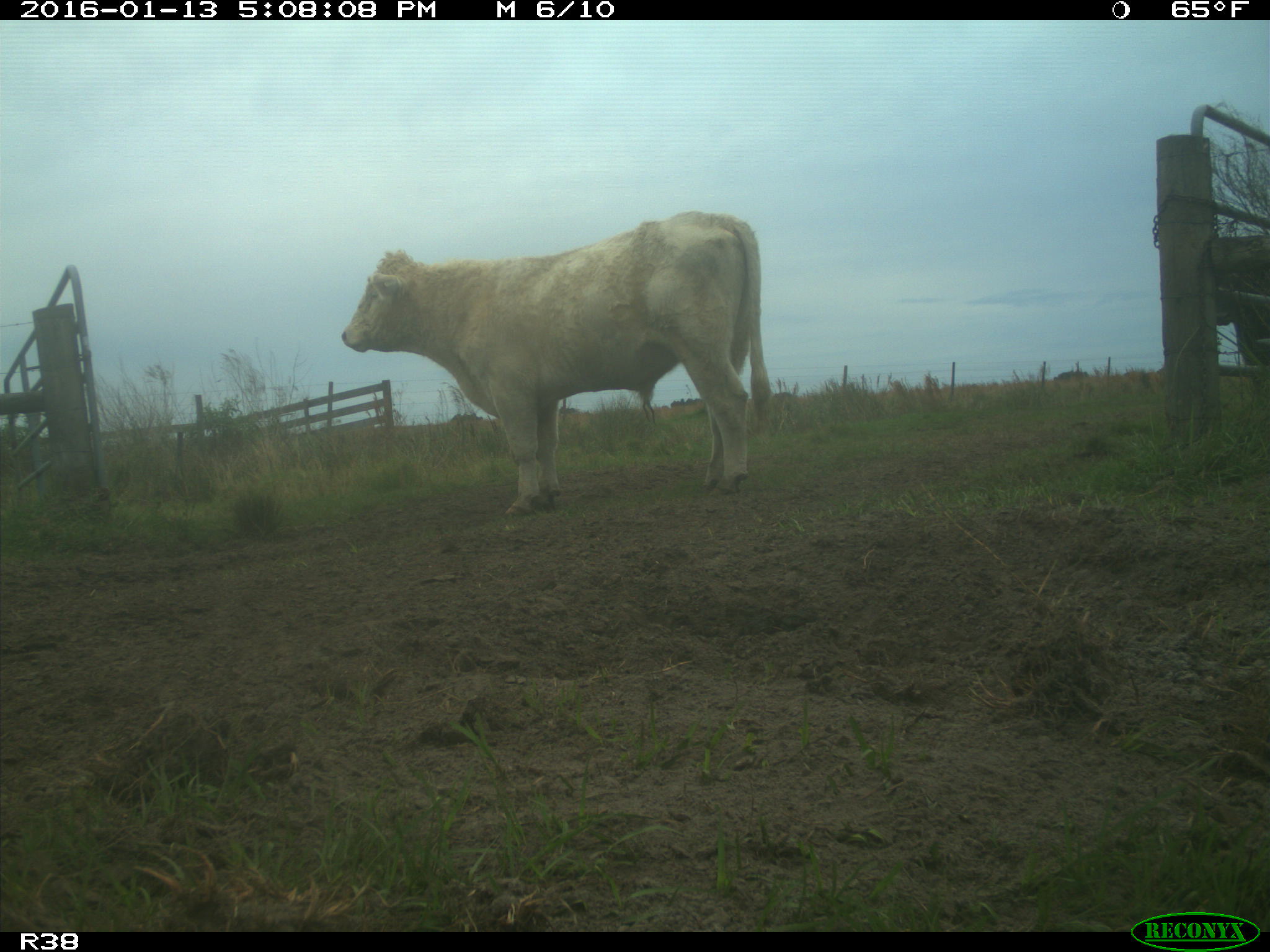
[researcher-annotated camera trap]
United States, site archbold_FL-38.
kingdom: Animalia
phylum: Chordata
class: Mammalia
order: Artiodactyla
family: Bovidae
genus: Bos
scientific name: Bos taurus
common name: domestic cow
Bos taurus (domestic cow).